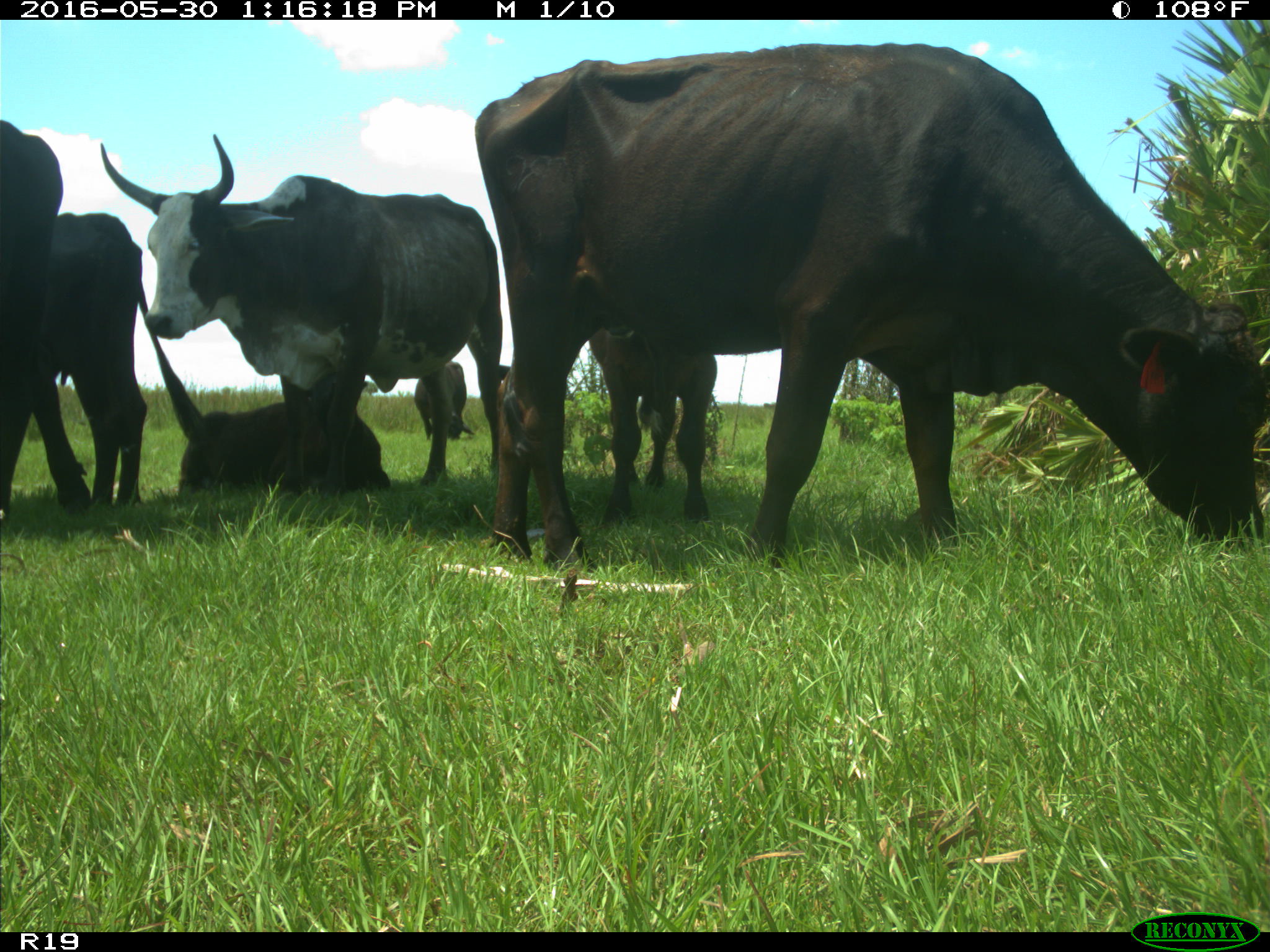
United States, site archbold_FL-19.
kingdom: Animalia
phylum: Chordata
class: Mammalia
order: Artiodactyla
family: Bovidae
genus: Bos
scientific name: Bos taurus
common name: domestic cow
Bos taurus (domestic cow).